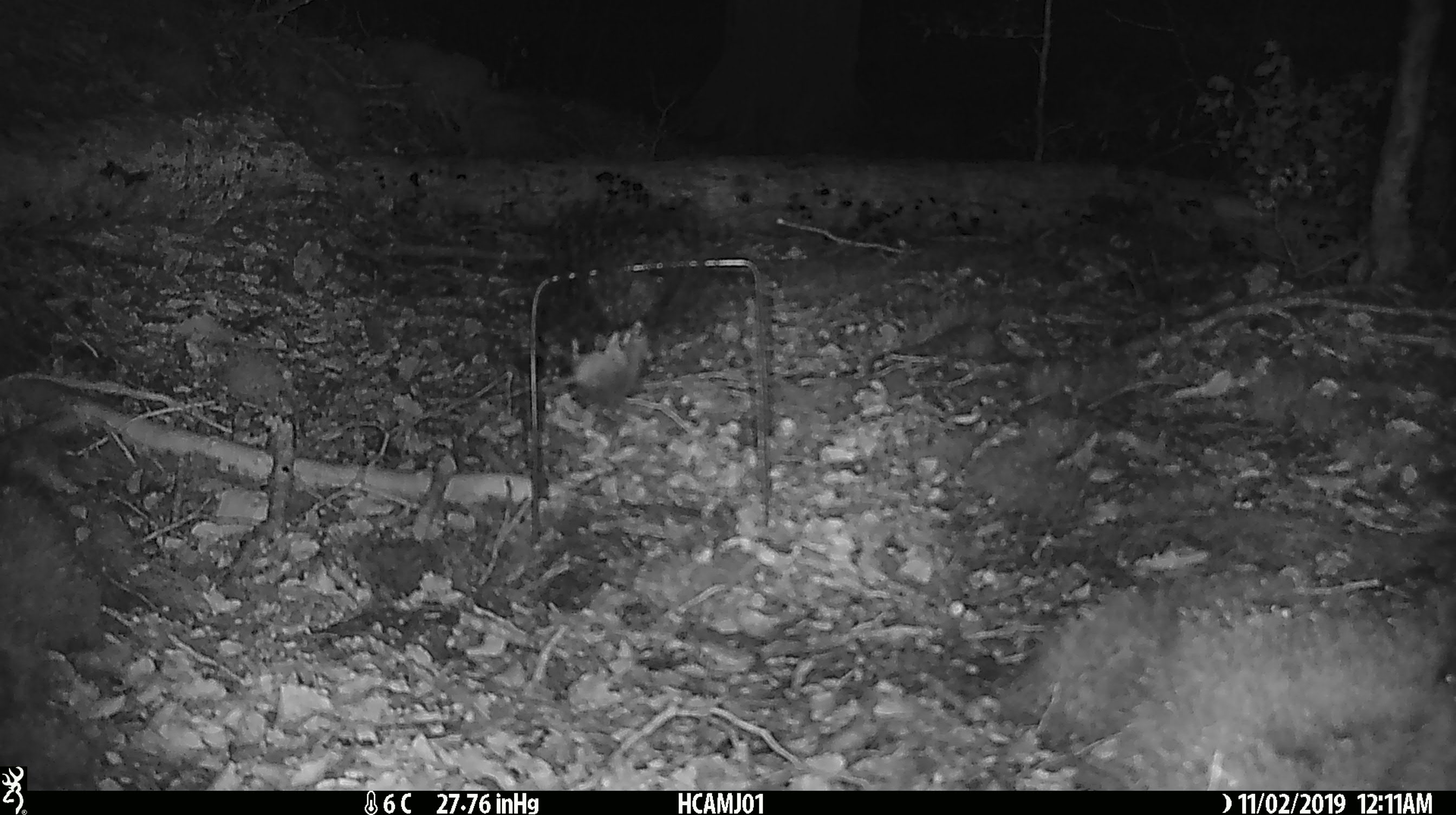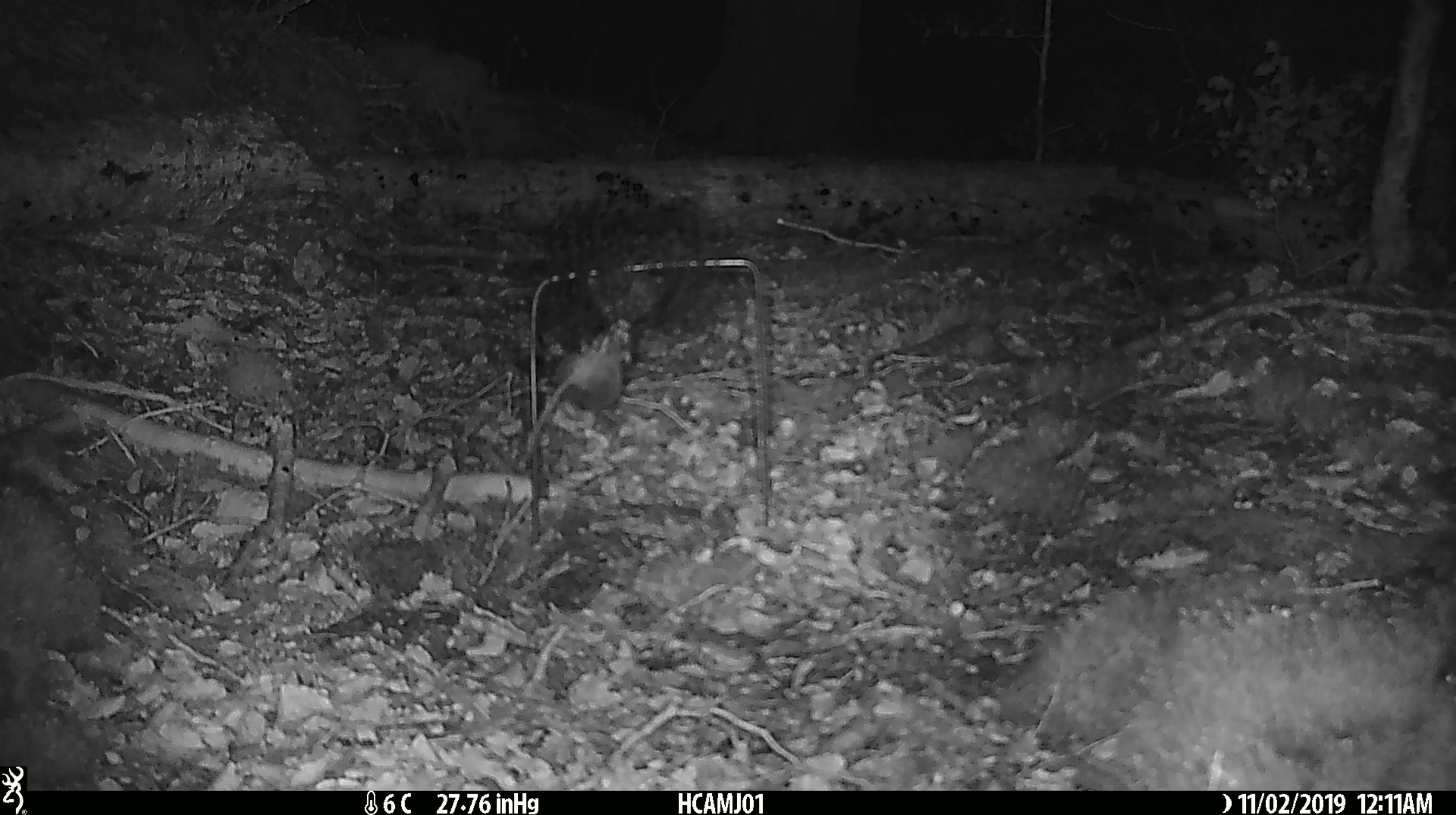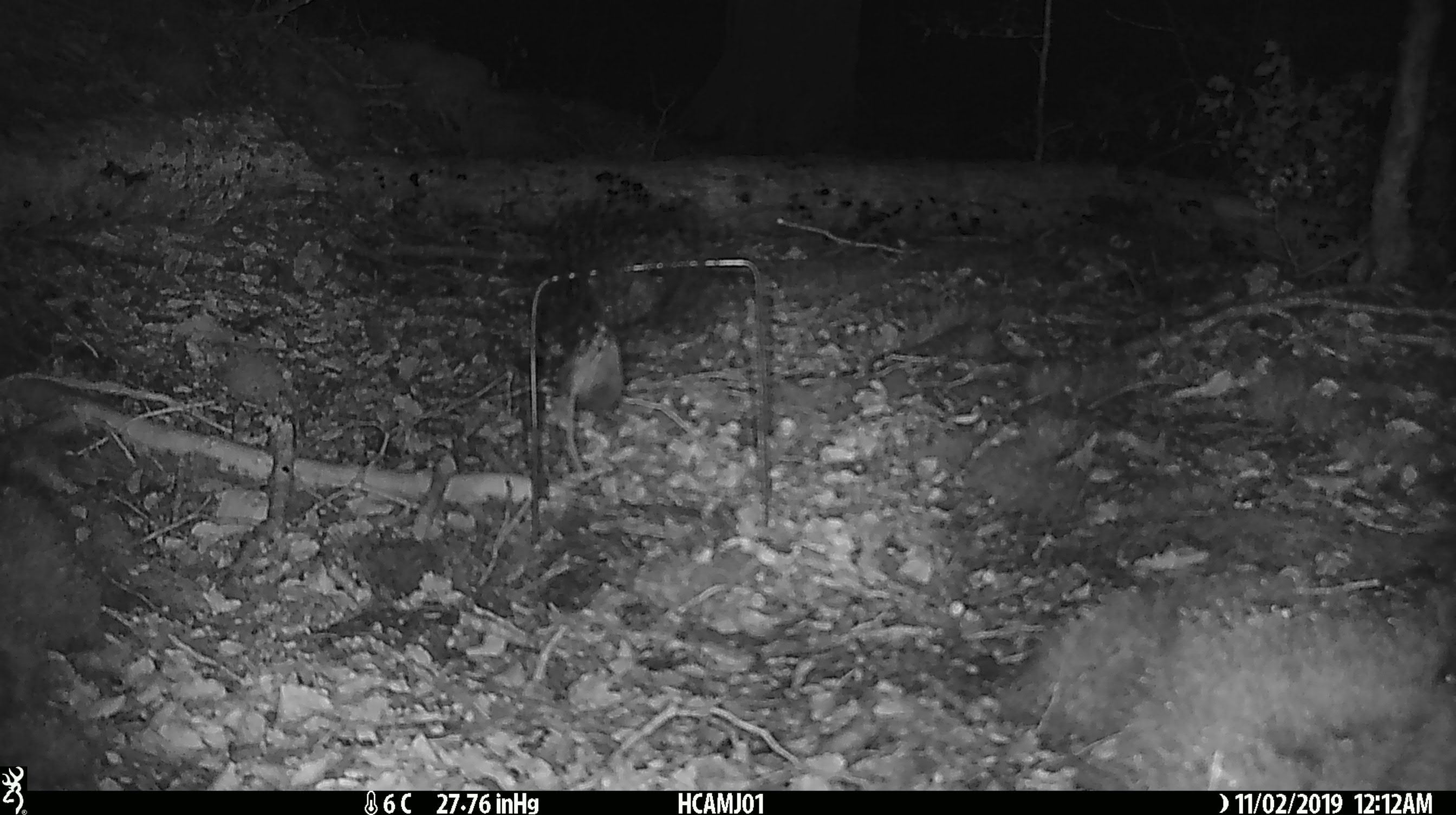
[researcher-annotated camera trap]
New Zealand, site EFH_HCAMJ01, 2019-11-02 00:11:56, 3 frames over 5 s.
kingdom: Animalia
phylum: Chordata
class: Mammalia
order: Rodentia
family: Muridae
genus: Mus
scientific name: Mus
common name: mouse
Mouse (Mus).